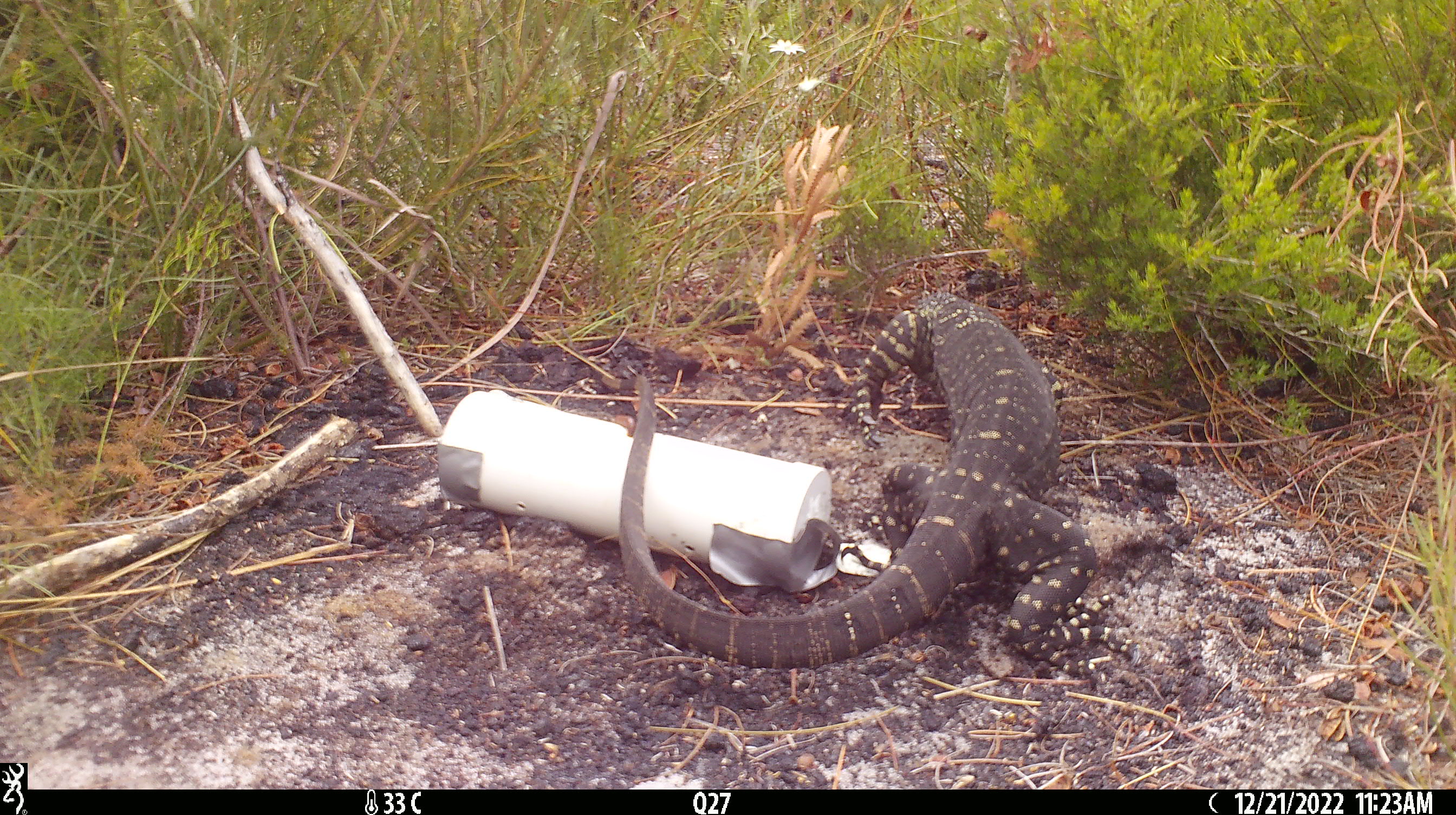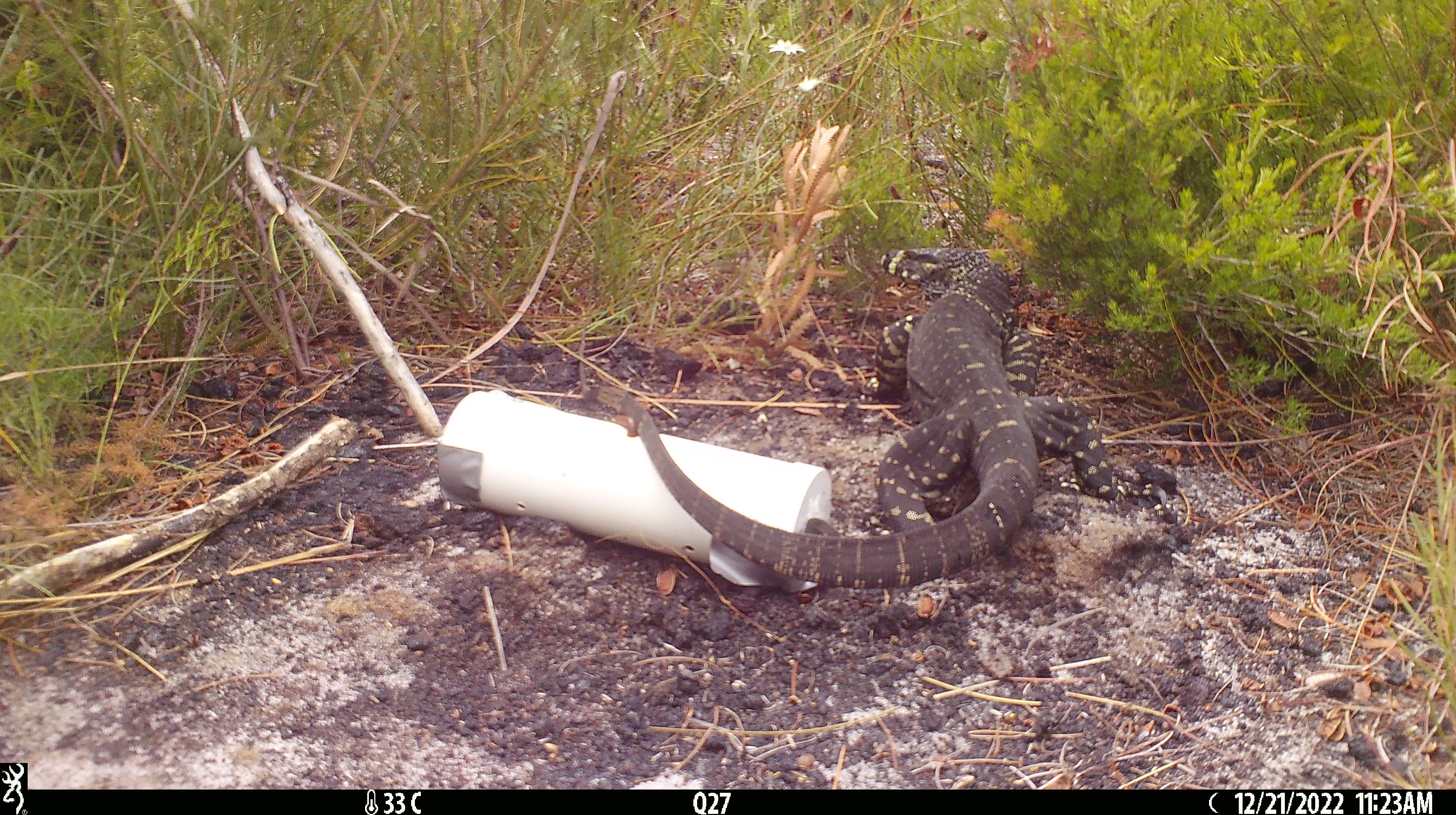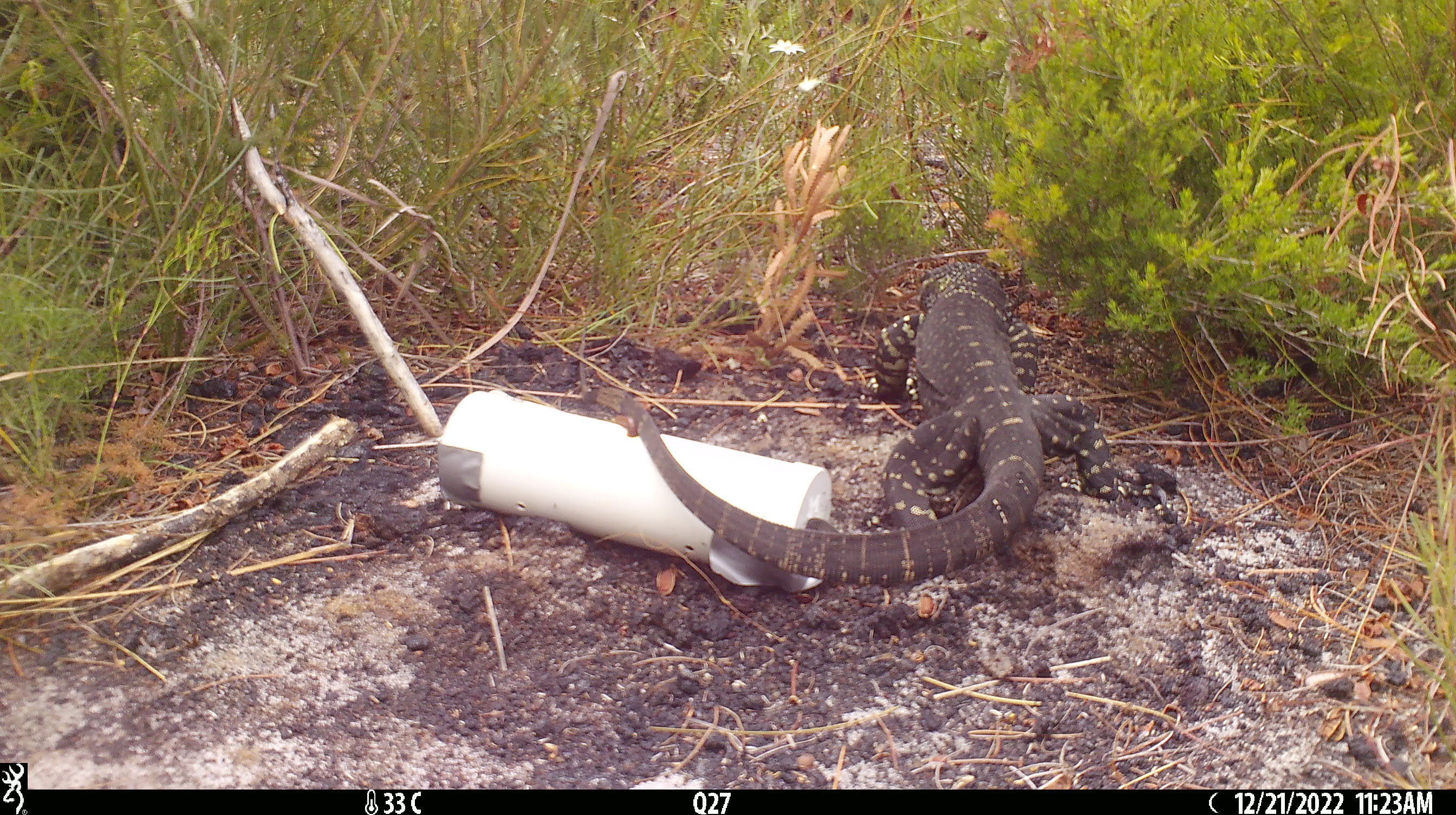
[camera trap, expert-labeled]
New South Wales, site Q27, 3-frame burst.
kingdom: Animalia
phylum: Chordata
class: Reptilia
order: Squamata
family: Varanidae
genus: Varanus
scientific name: Varanus varius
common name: lace monitor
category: goanna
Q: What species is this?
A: Goanna (lace monitor) (Varanus varius).